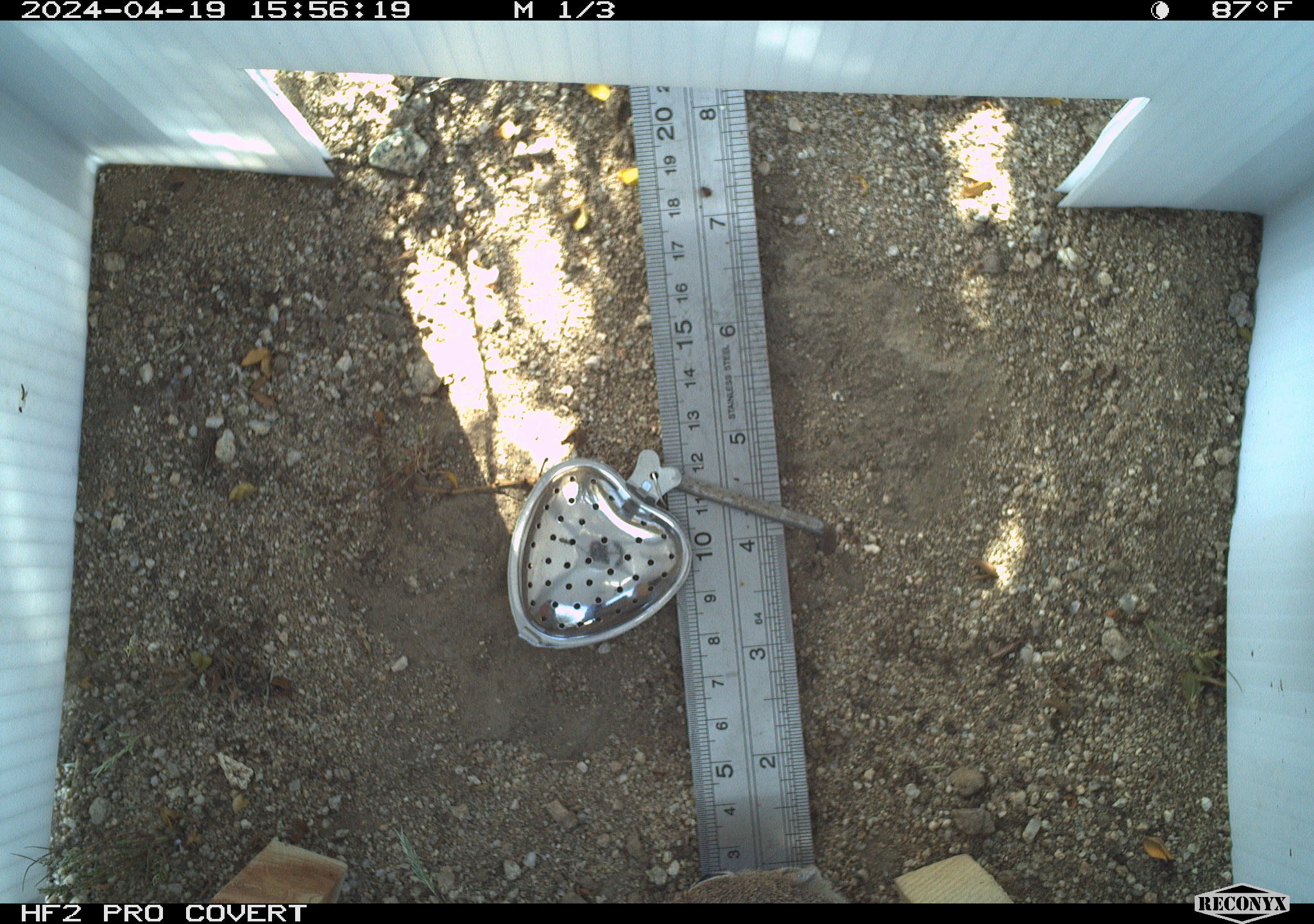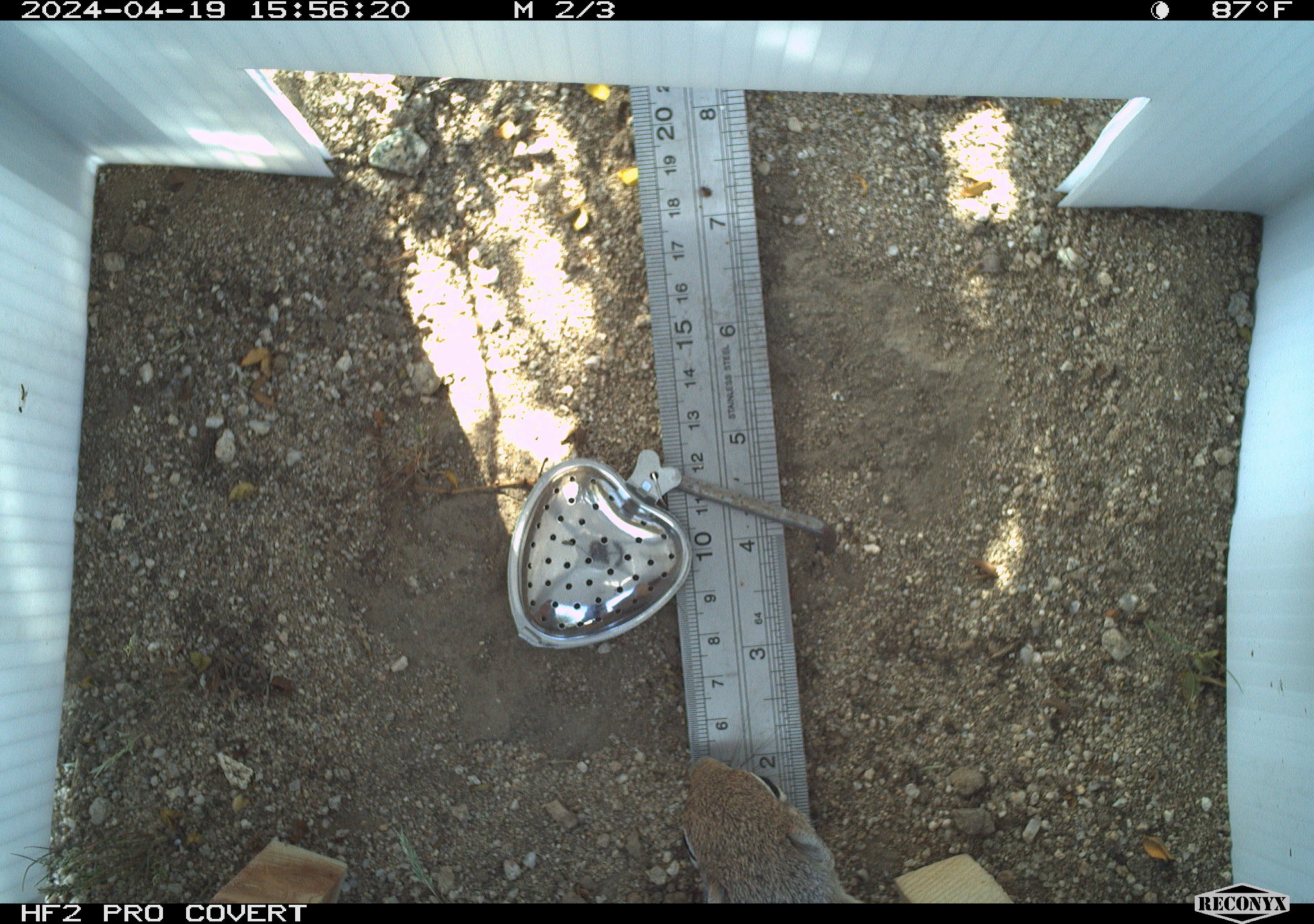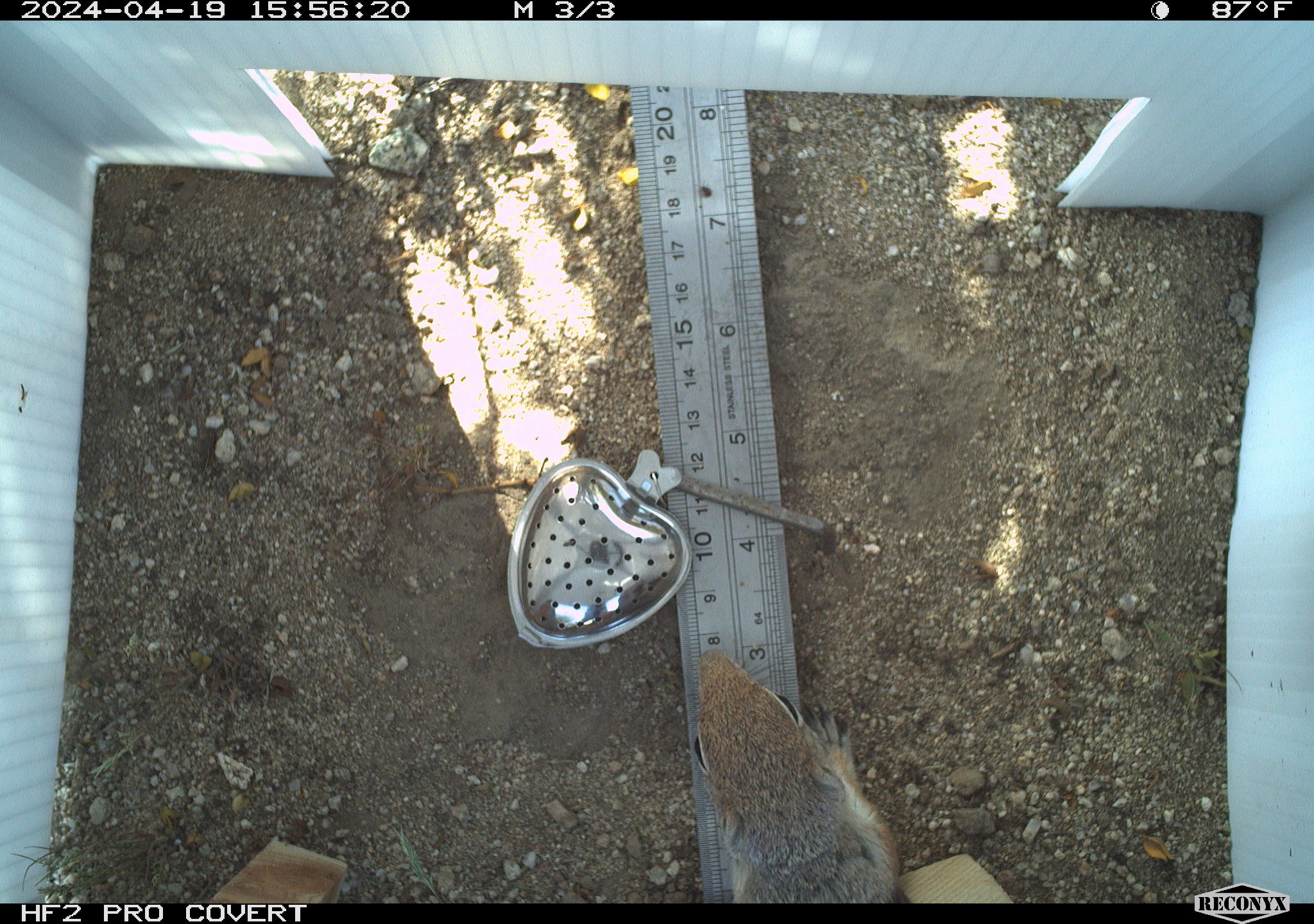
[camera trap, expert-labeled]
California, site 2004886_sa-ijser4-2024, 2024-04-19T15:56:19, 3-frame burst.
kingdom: Animalia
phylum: Chordata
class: Mammalia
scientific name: Mammalia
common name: small mammal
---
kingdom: Animalia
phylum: Chordata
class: Mammalia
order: Rodentia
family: Sciuridae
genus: Ammospermophilus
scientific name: Ammospermophilus leucurus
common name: white-tailed antelope squirrel